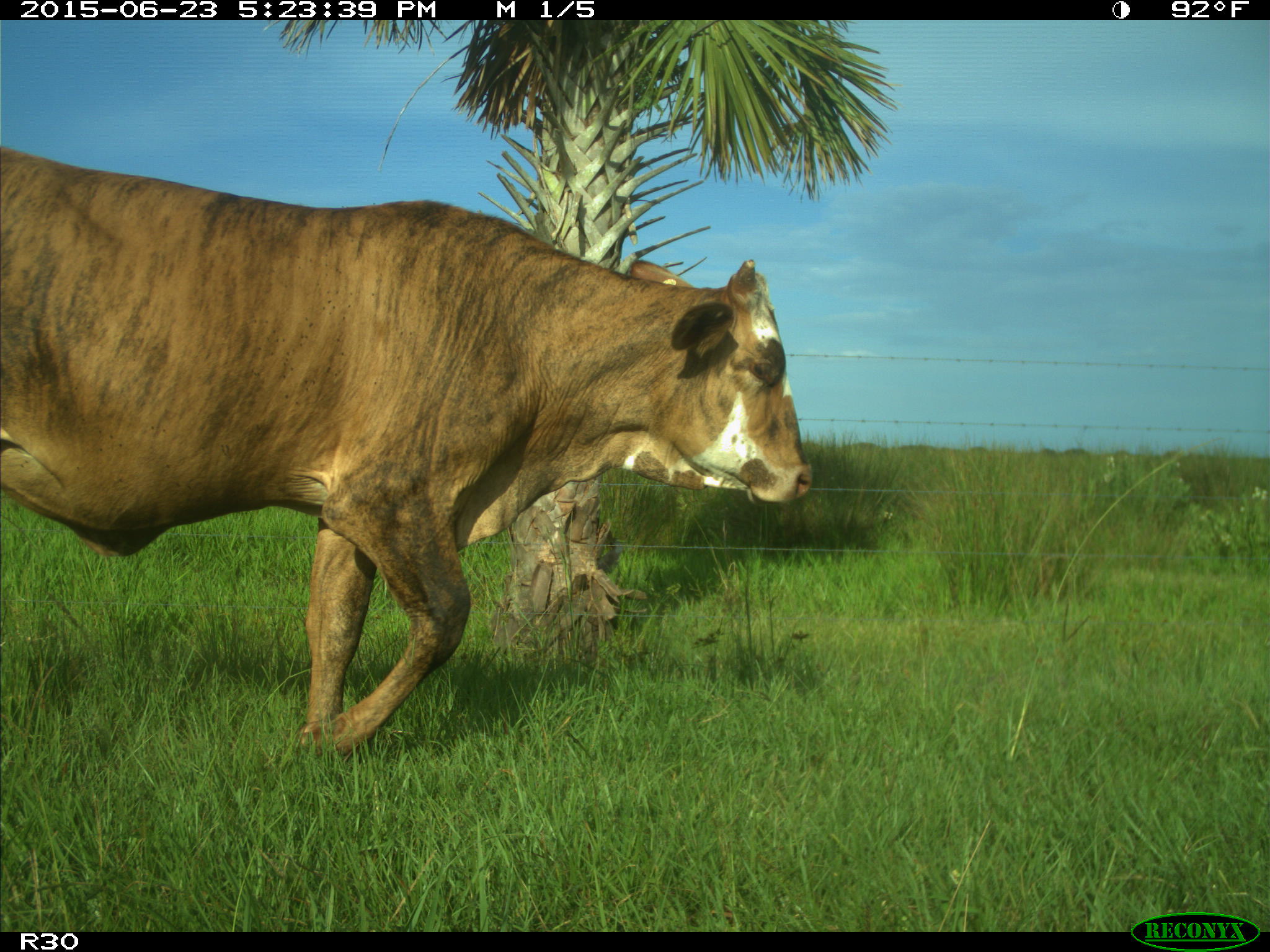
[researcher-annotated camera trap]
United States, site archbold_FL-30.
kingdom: Animalia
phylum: Chordata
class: Mammalia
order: Artiodactyla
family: Bovidae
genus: Bos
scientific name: Bos taurus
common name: domestic cow